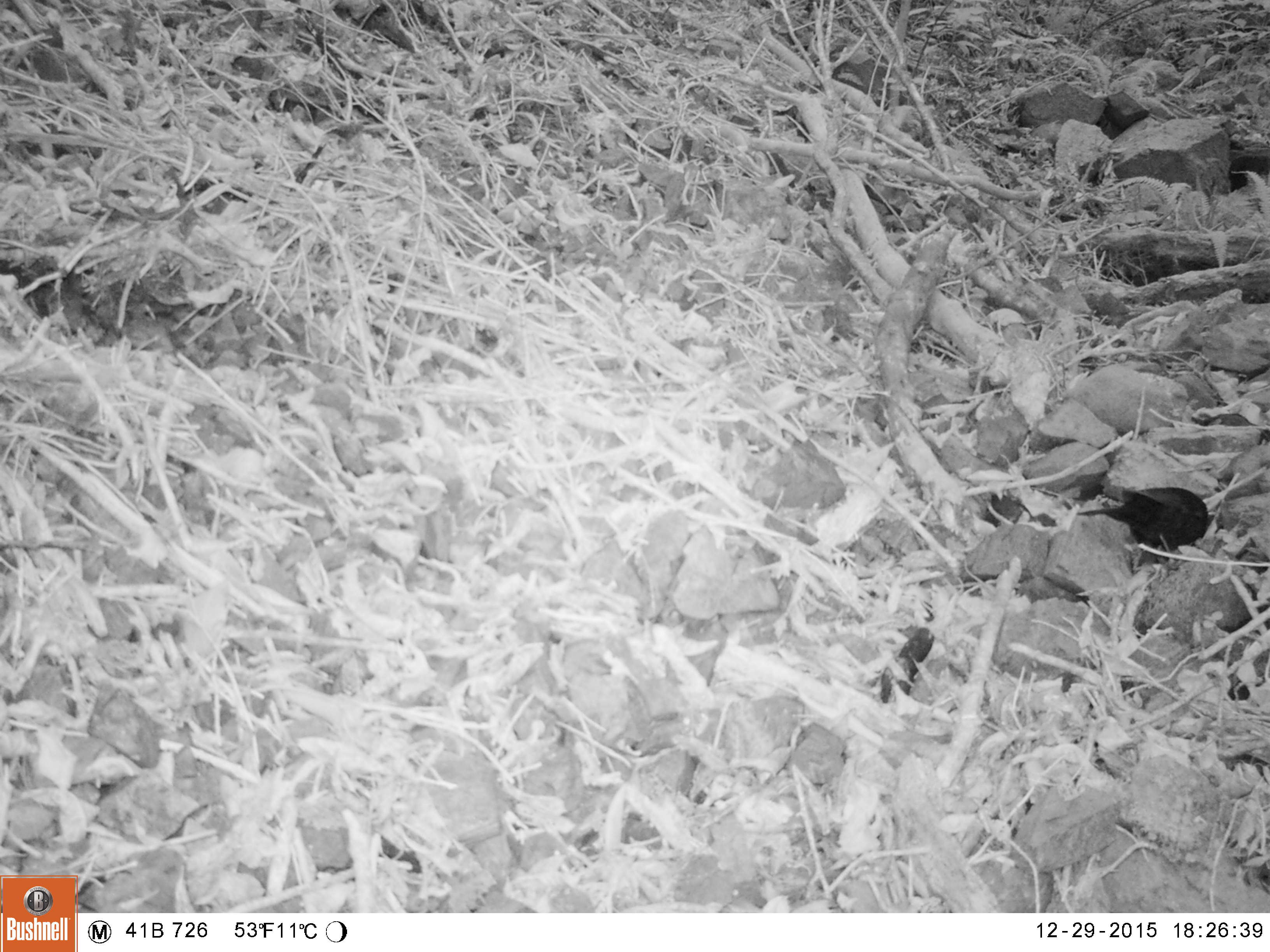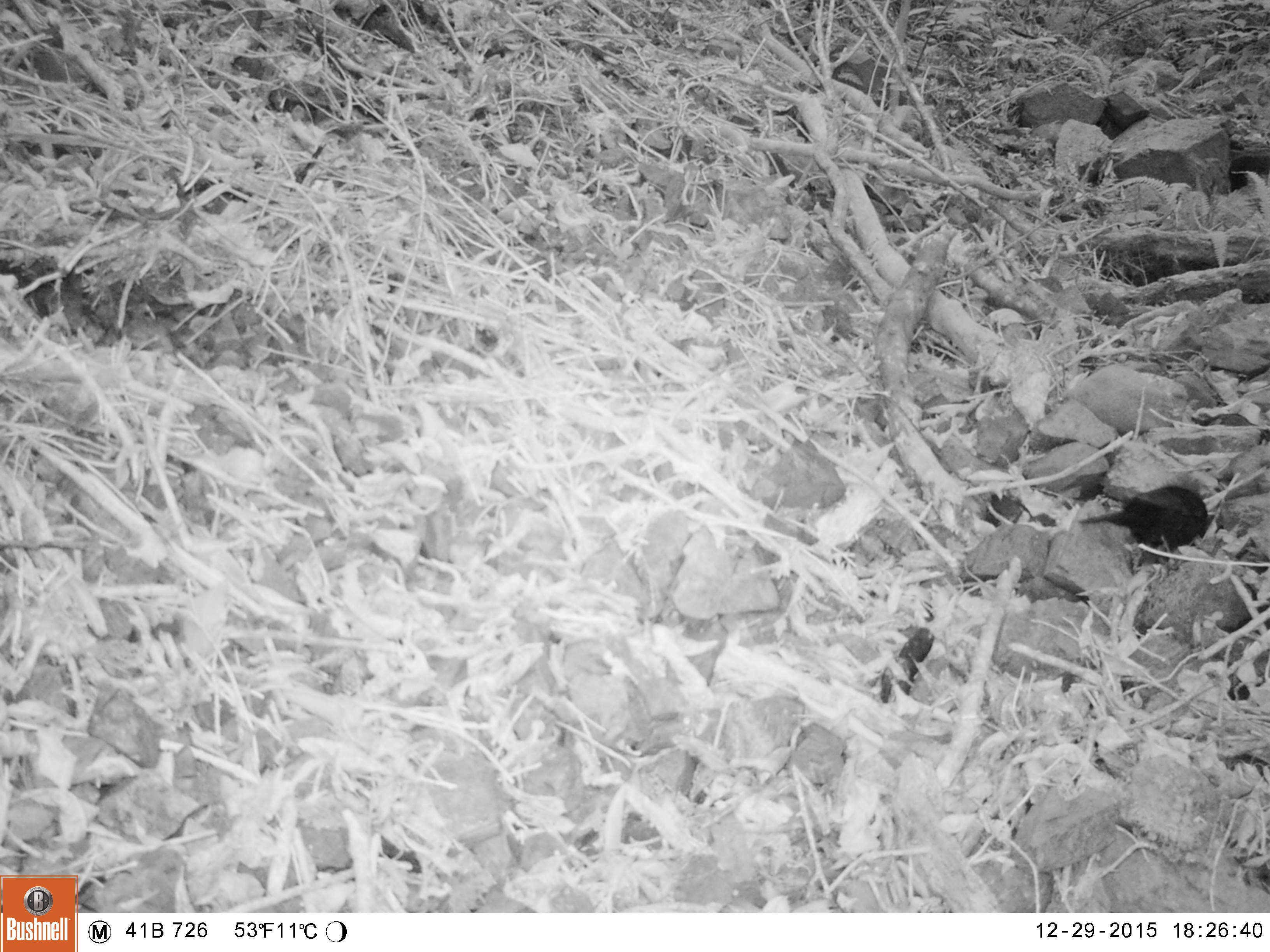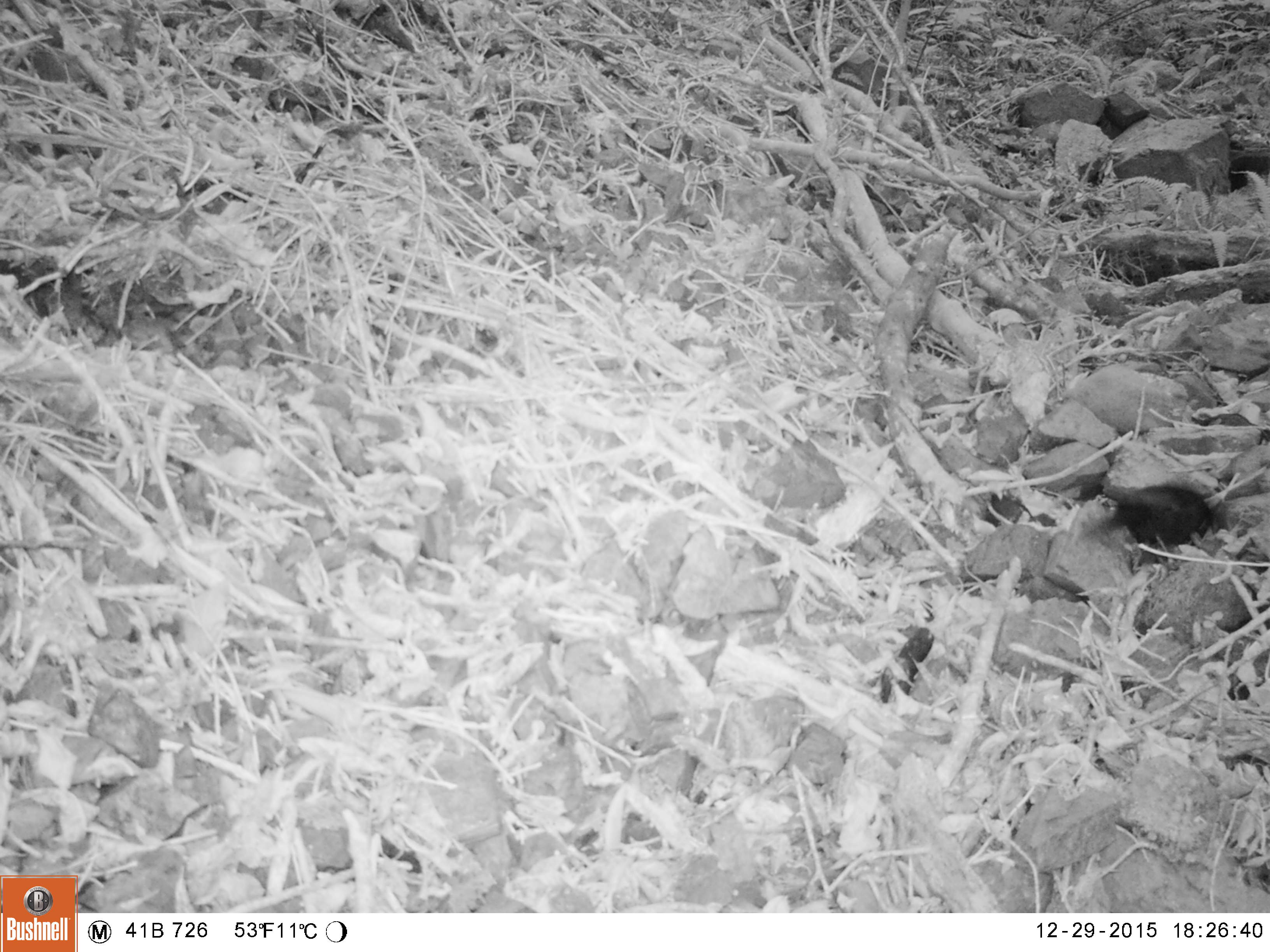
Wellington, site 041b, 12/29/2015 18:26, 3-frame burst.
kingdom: Animalia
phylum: Chordata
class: Aves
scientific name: Aves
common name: bird